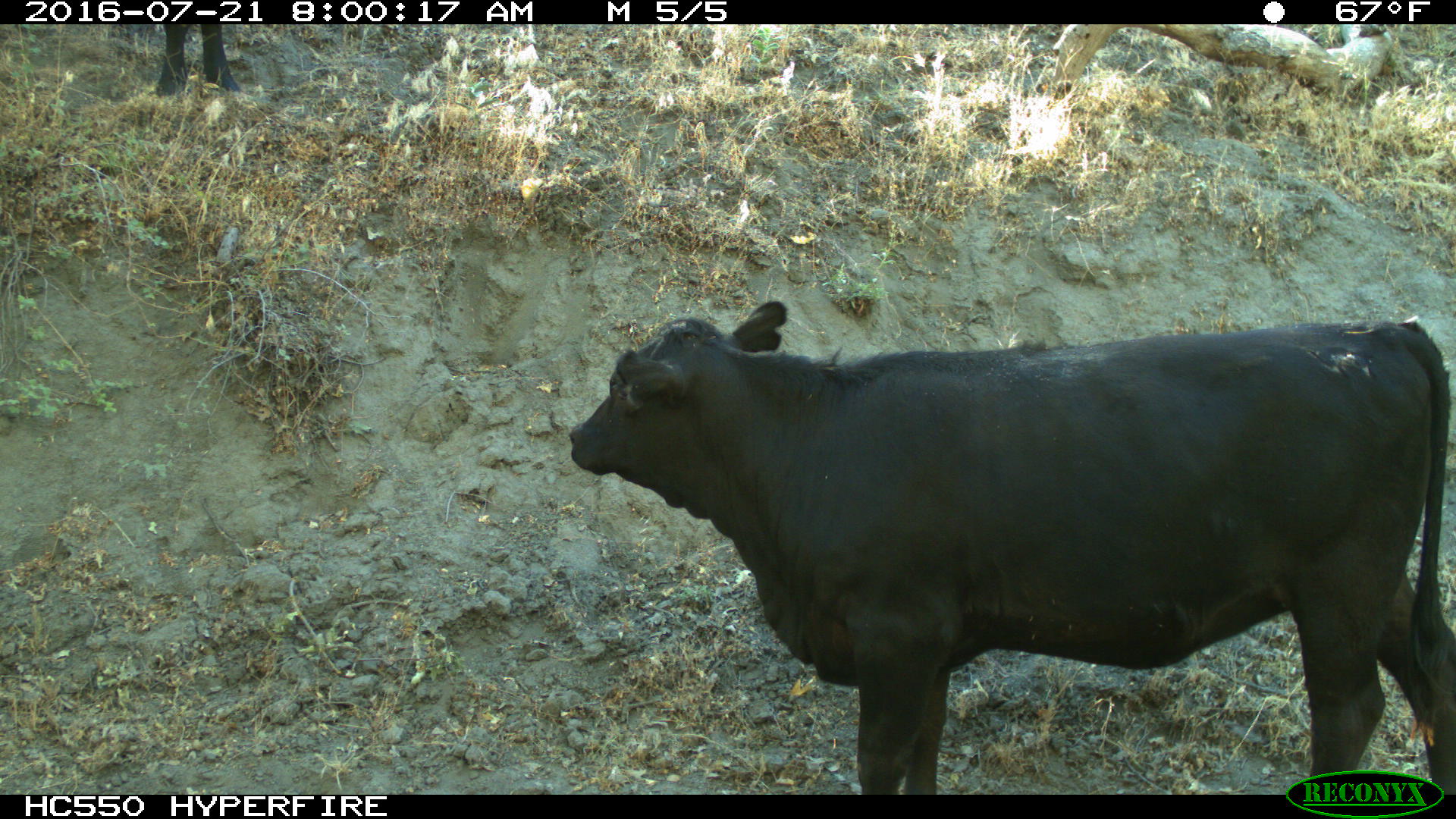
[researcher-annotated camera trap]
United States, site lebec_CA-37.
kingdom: Animalia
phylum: Chordata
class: Mammalia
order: Artiodactyla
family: Bovidae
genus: Bos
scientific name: Bos taurus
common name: domestic cow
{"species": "Bos taurus (domestic cow)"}